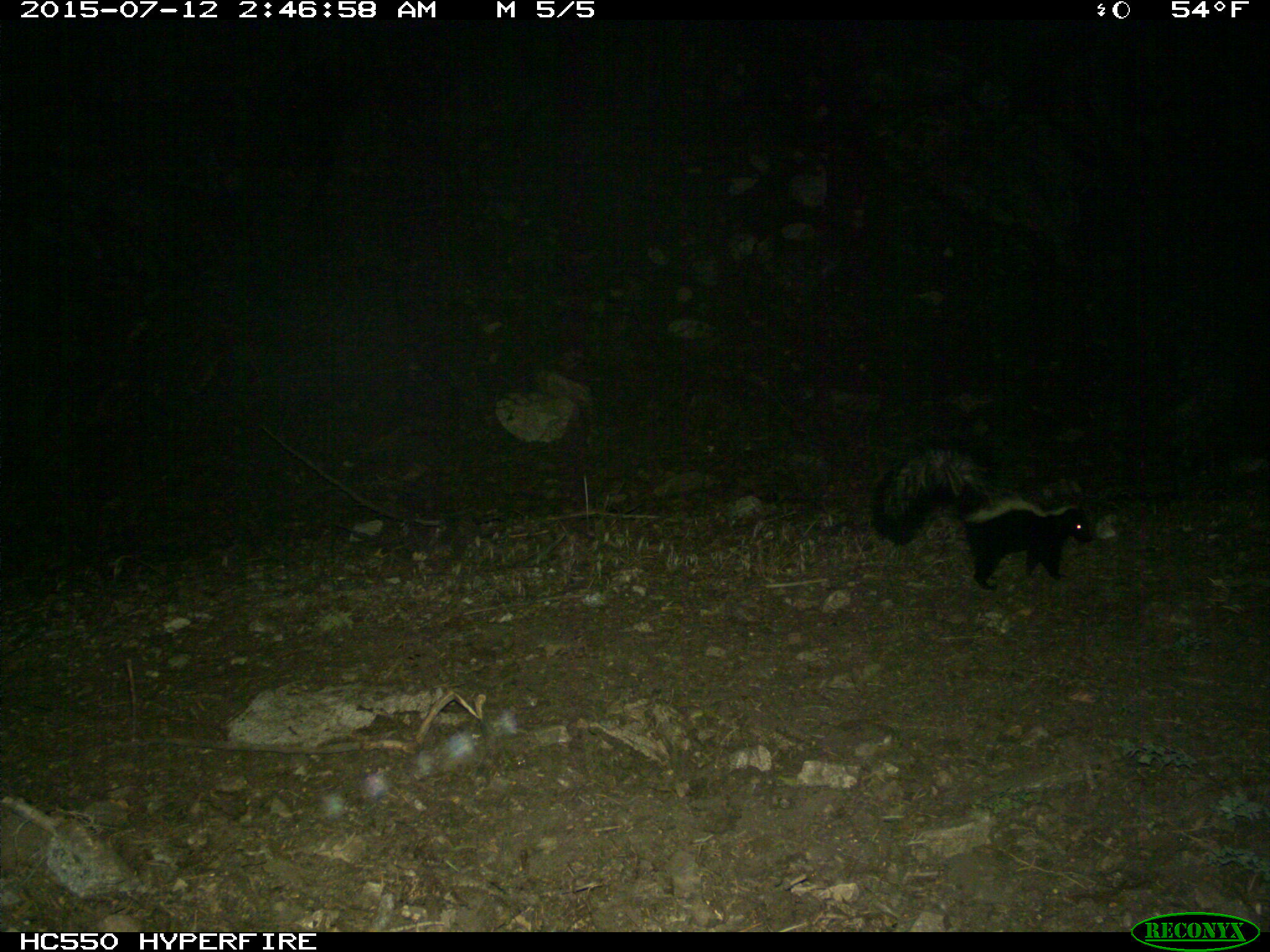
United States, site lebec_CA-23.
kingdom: Animalia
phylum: Chordata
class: Mammalia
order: Carnivora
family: Mephitidae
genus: Mephitis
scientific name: Mephitis mephitis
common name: striped skunk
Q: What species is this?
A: Mephitis mephitis (striped skunk).